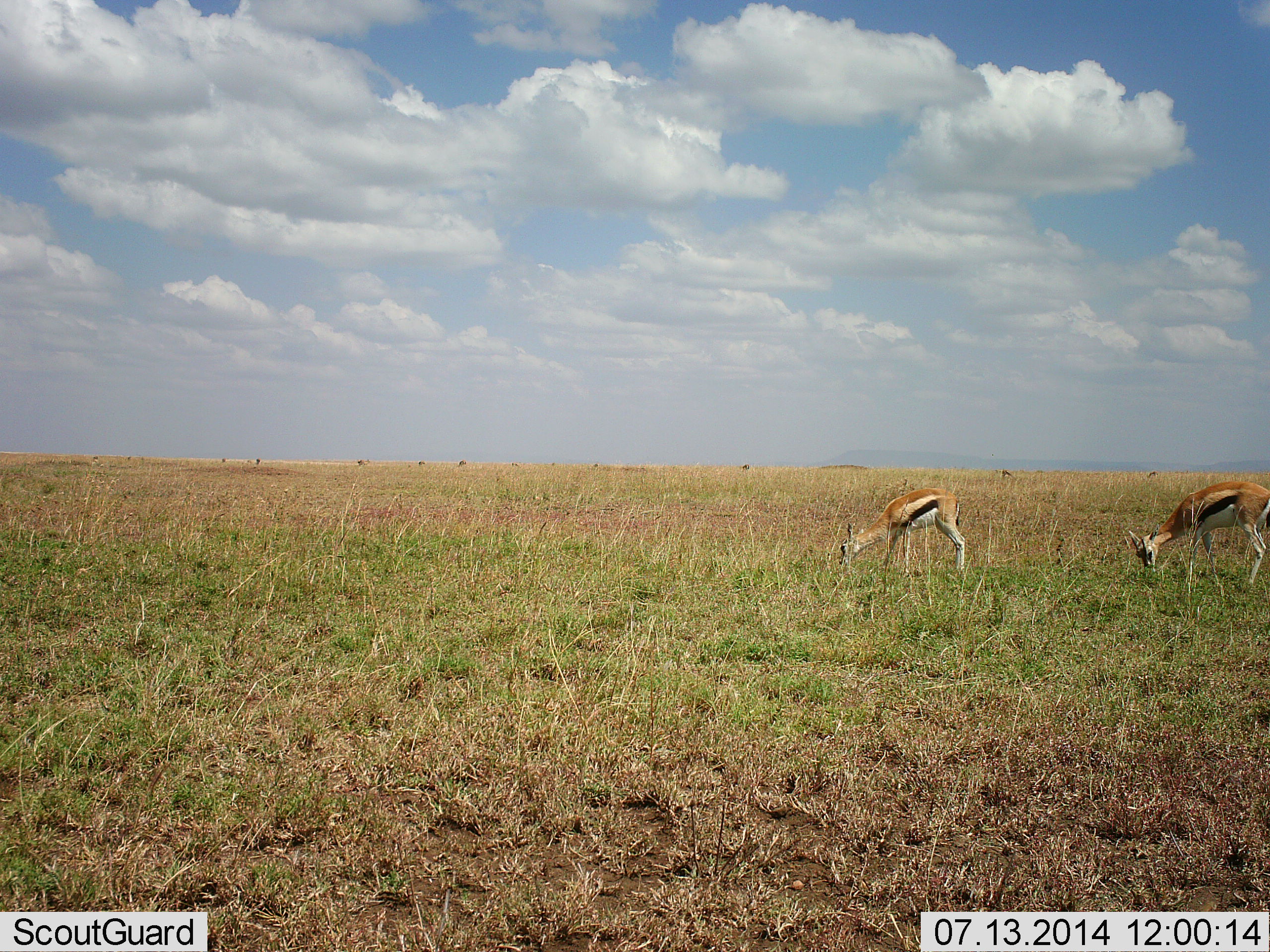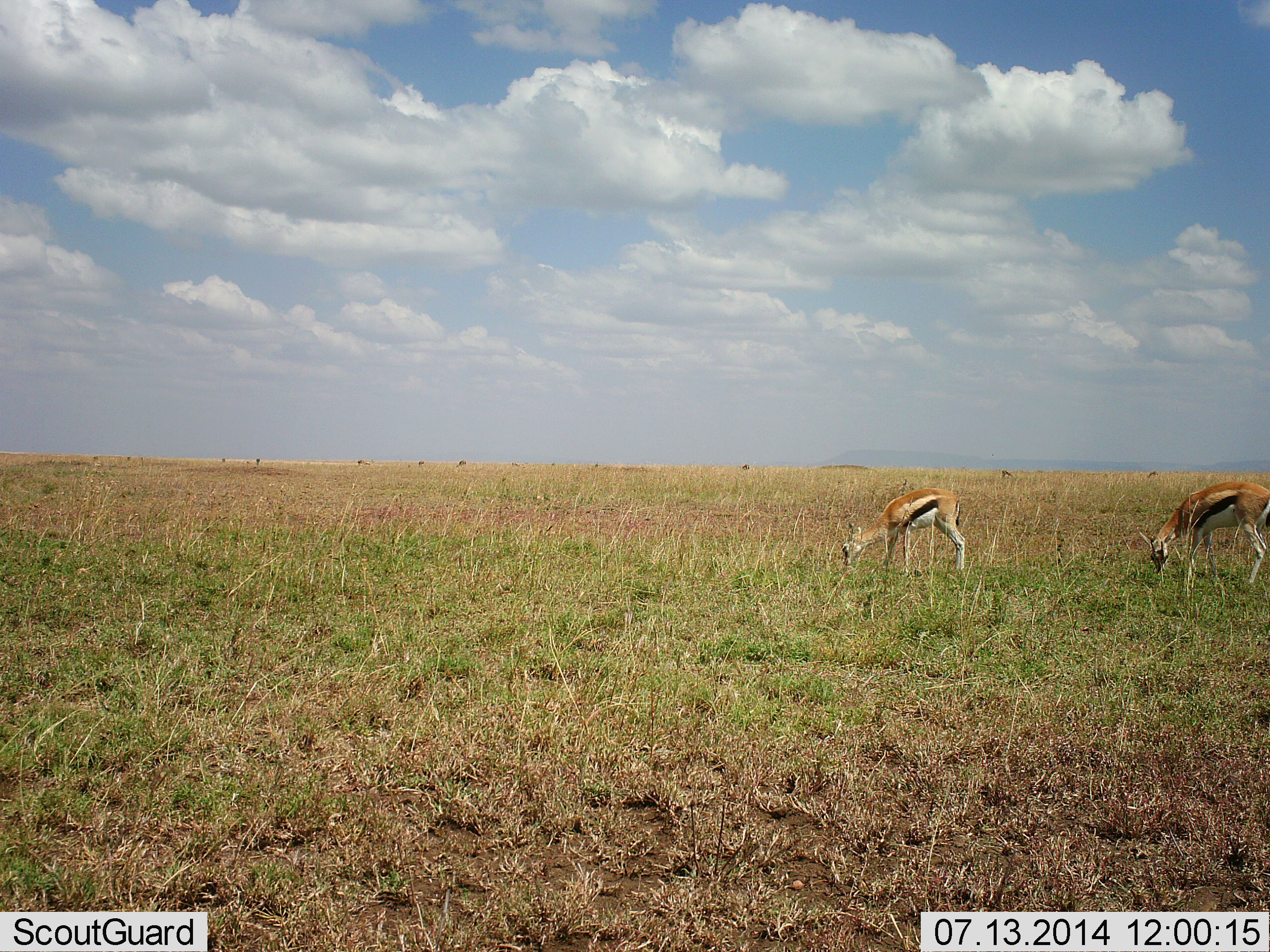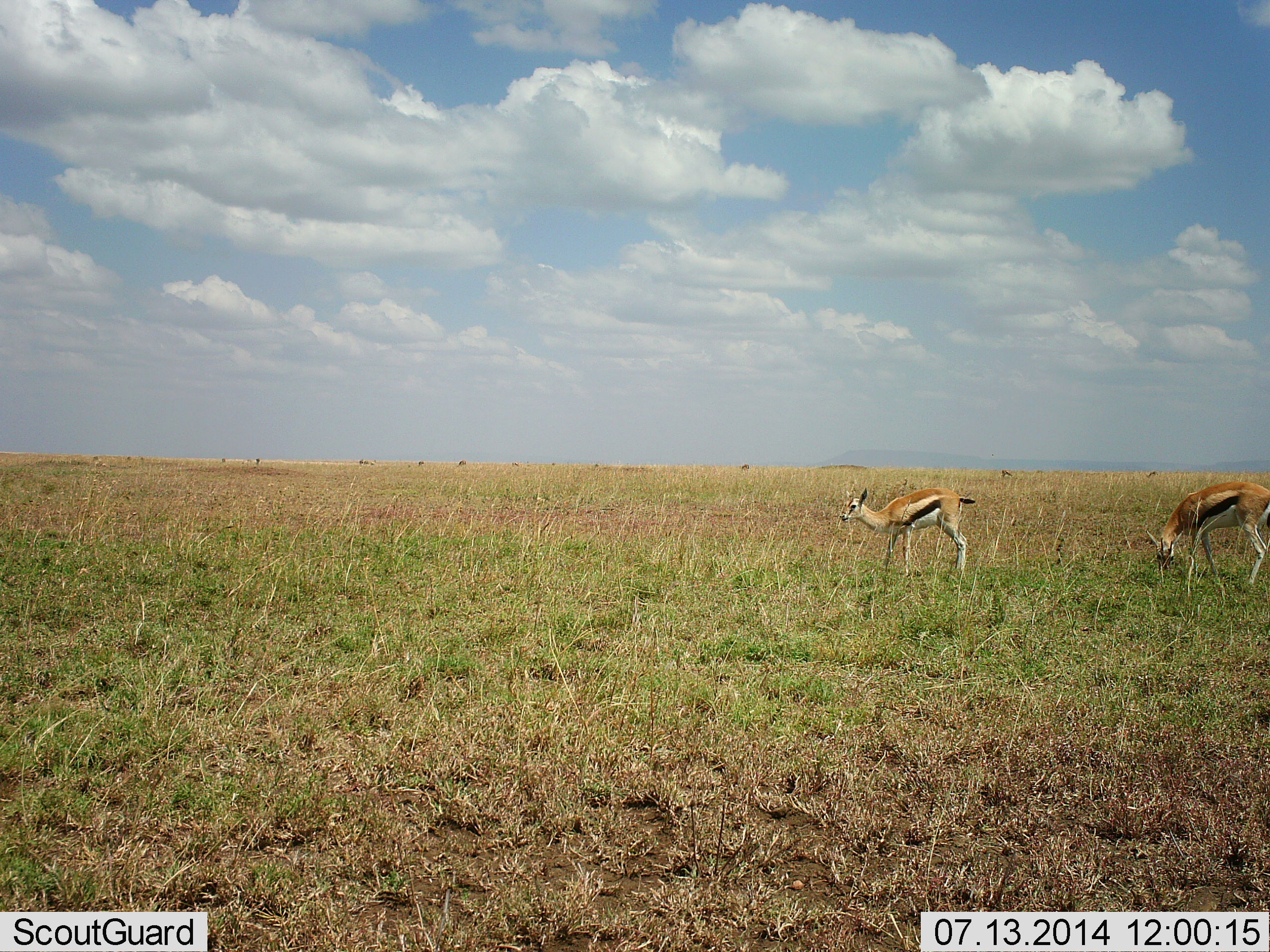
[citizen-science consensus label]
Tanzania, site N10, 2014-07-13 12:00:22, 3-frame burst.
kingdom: Animalia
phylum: Chordata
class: Mammalia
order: Artiodactyla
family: Bovidae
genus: Eudorcas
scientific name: Eudorcas thomsonii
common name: thomson's gazelle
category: gazellethomsons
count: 2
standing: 10%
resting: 0%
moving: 0%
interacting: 0%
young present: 0%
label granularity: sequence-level